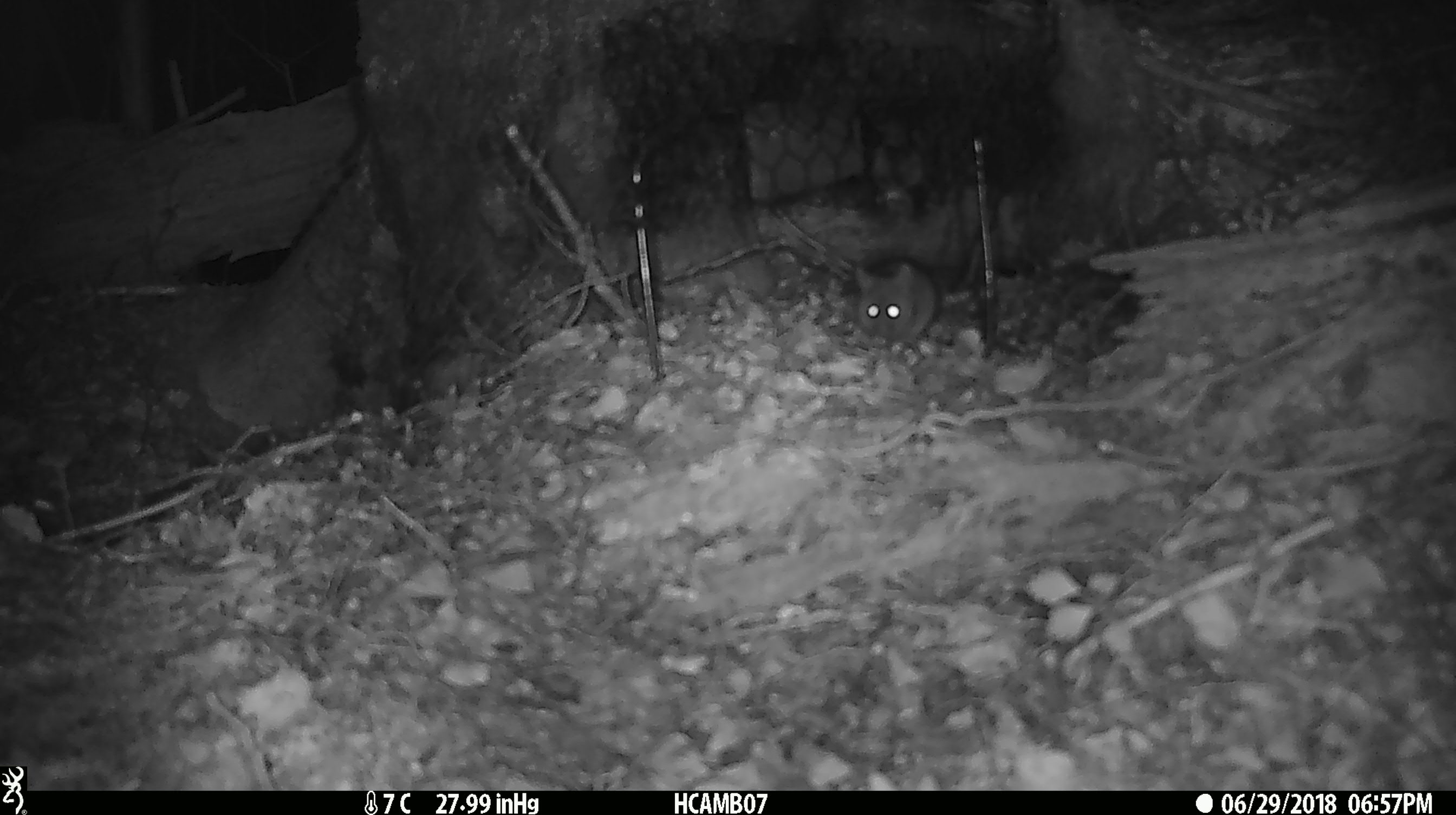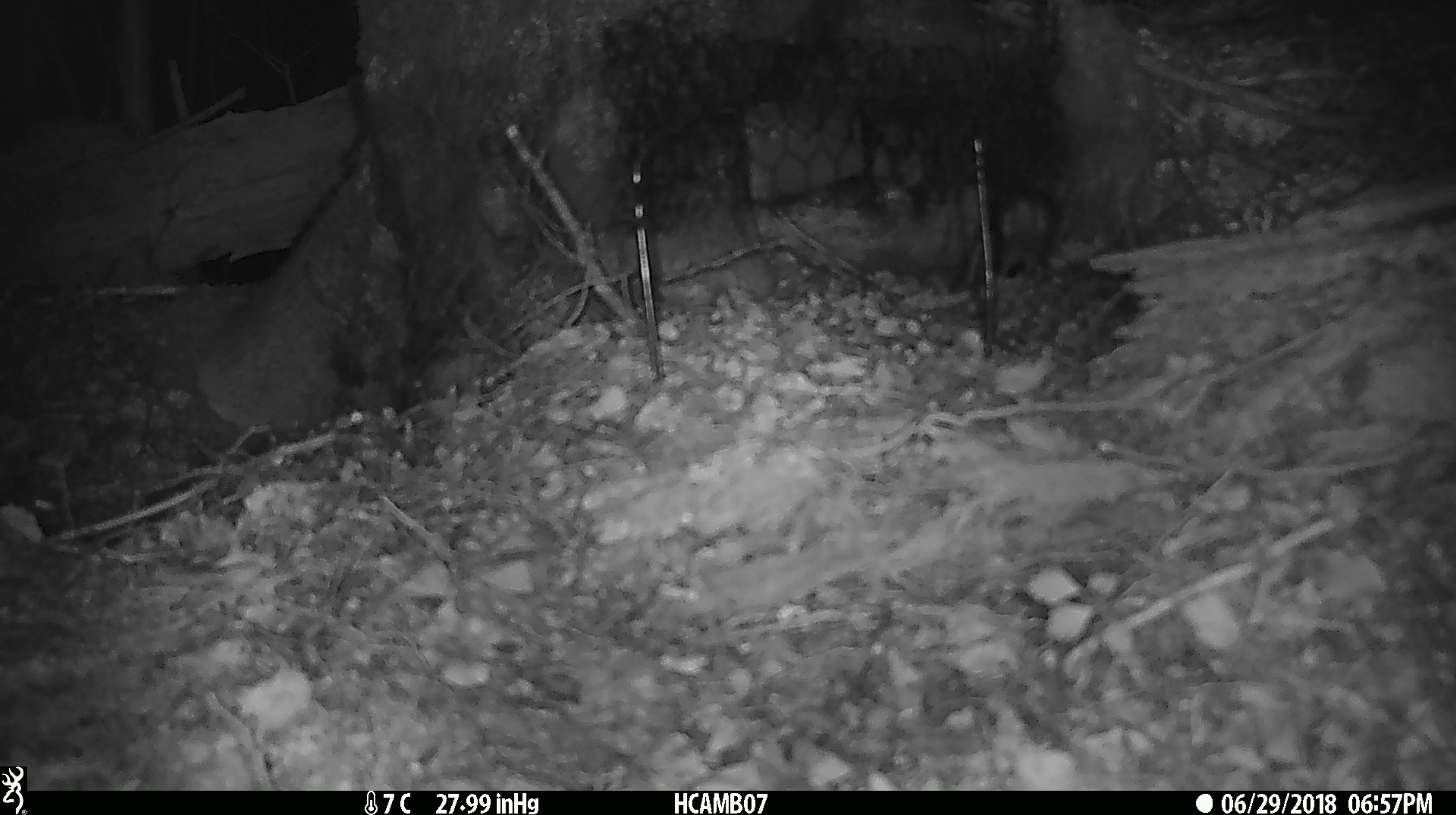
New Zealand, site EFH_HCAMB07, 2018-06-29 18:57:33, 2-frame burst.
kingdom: Animalia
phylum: Chordata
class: Mammalia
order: Rodentia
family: Muridae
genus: Mus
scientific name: Mus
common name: mouse